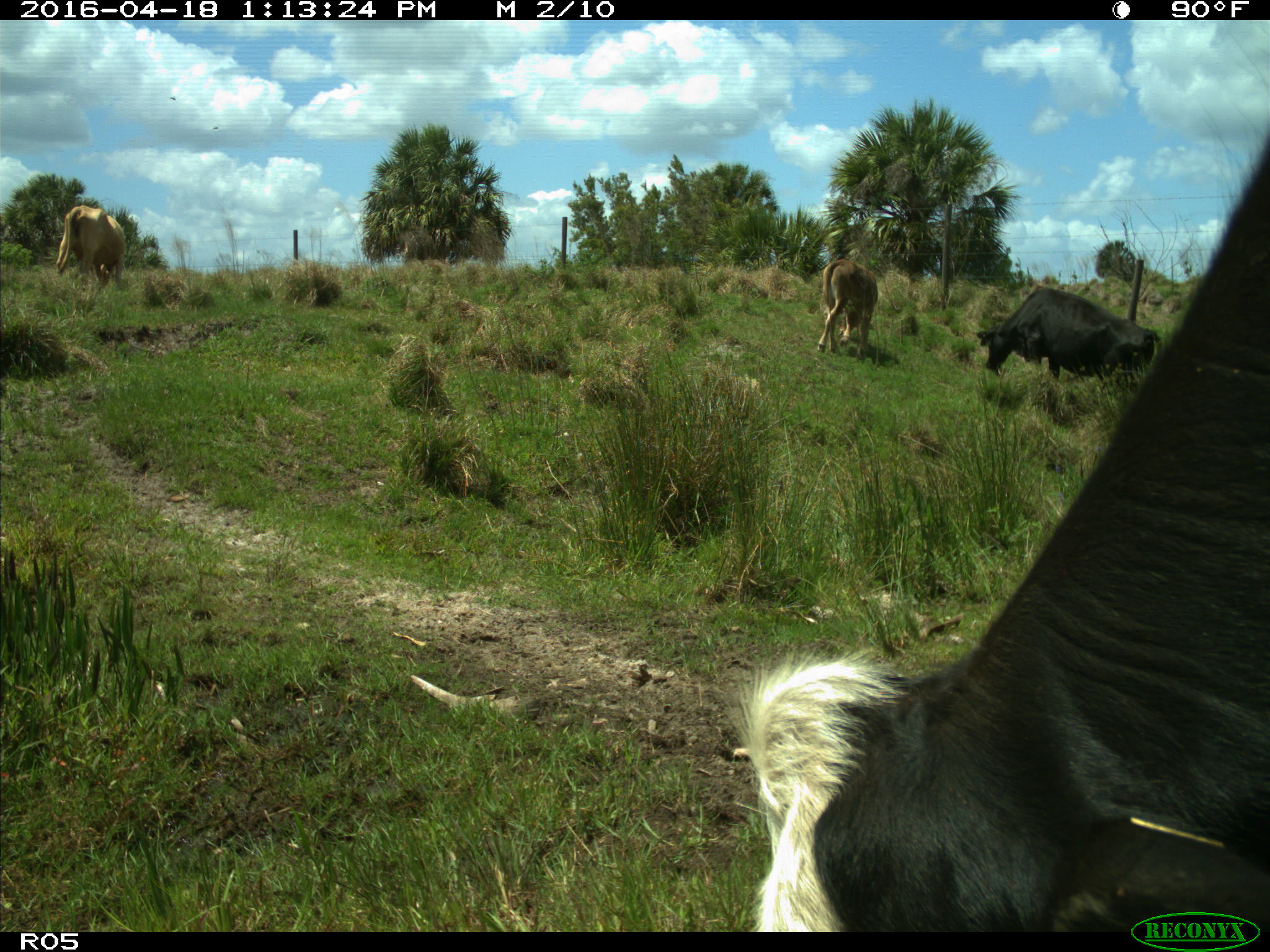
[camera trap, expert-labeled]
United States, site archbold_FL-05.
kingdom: Animalia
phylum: Chordata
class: Mammalia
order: Artiodactyla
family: Bovidae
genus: Bos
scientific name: Bos taurus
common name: domestic cow